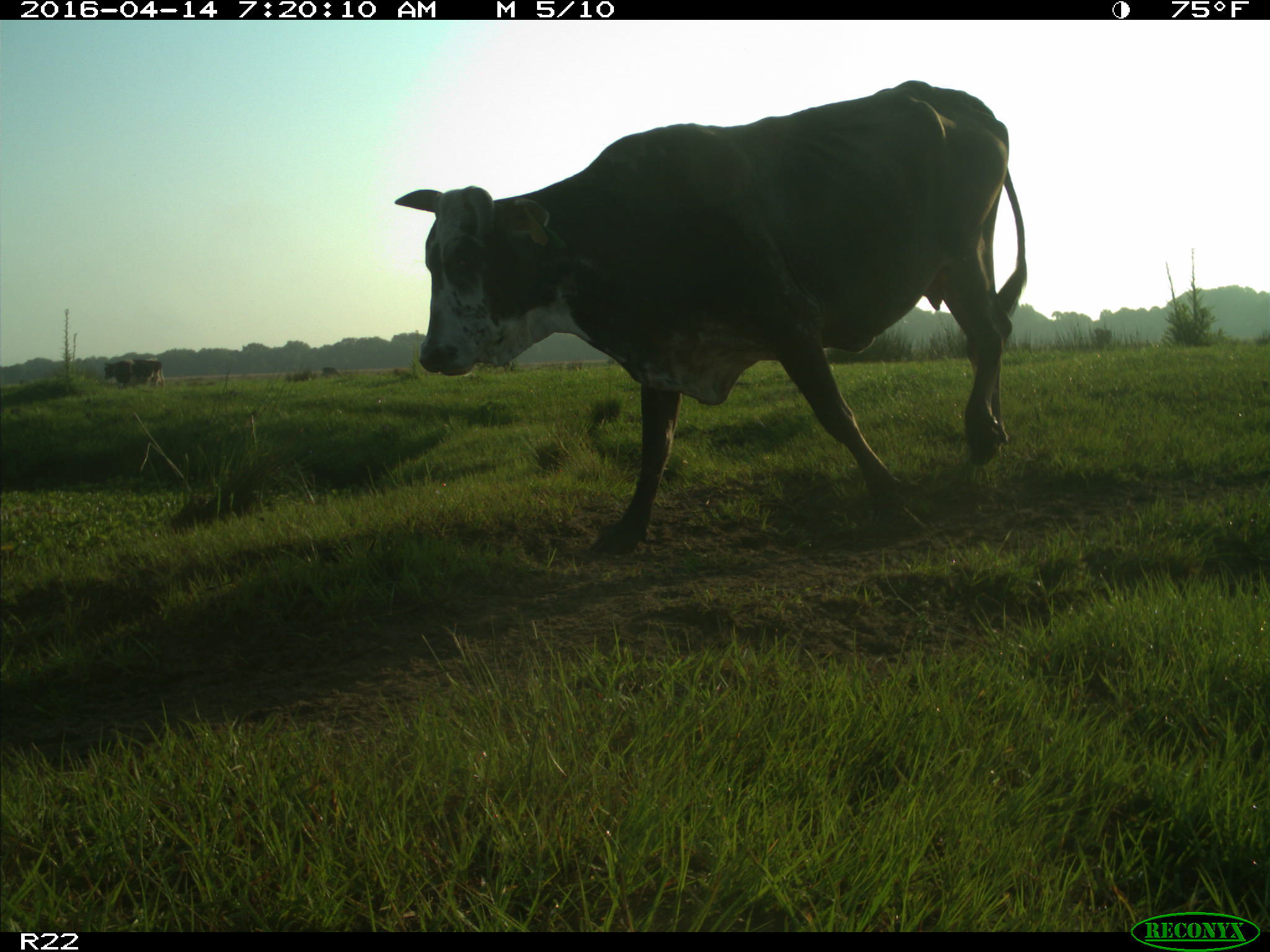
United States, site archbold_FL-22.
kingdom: Animalia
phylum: Chordata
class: Mammalia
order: Artiodactyla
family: Bovidae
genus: Bos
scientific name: Bos taurus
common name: domestic cow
Bos taurus (domestic cow).